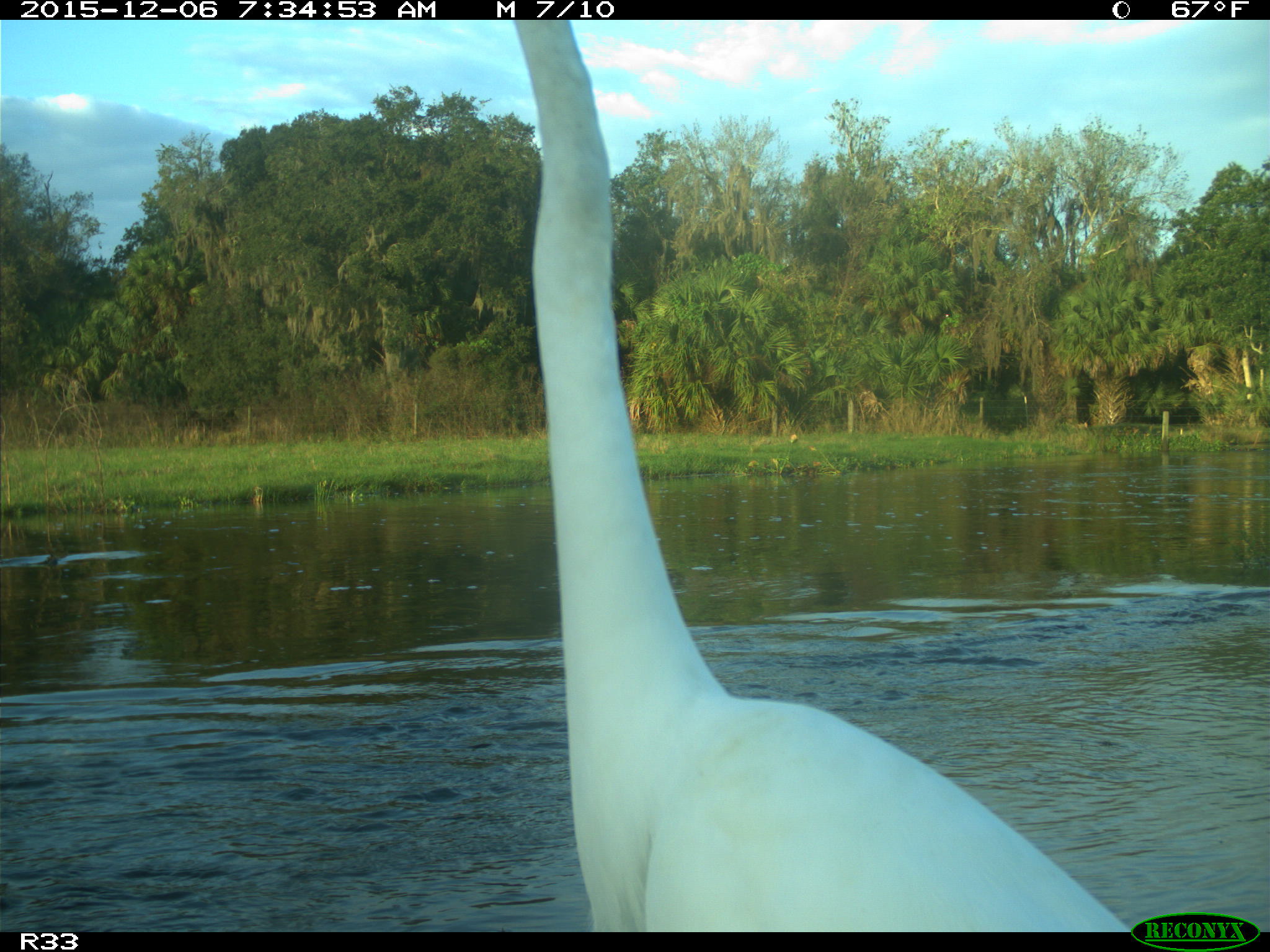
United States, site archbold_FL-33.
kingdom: Animalia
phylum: Chordata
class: Aves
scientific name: Aves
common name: birds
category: unidentified bird